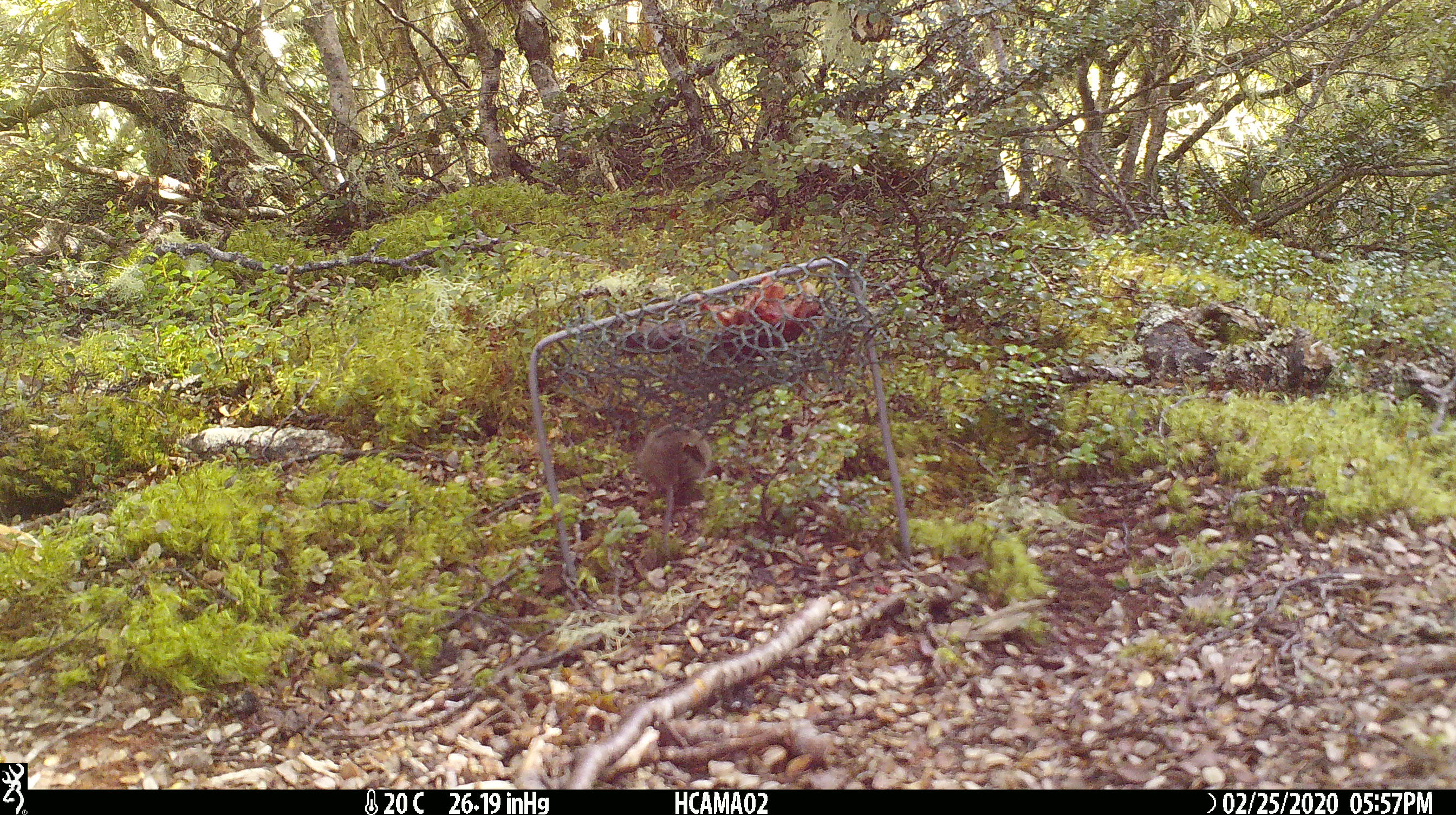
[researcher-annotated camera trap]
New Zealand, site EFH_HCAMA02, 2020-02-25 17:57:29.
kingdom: Animalia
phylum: Chordata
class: Mammalia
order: Rodentia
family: Muridae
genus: Mus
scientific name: Mus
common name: mouse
Mouse (Mus).